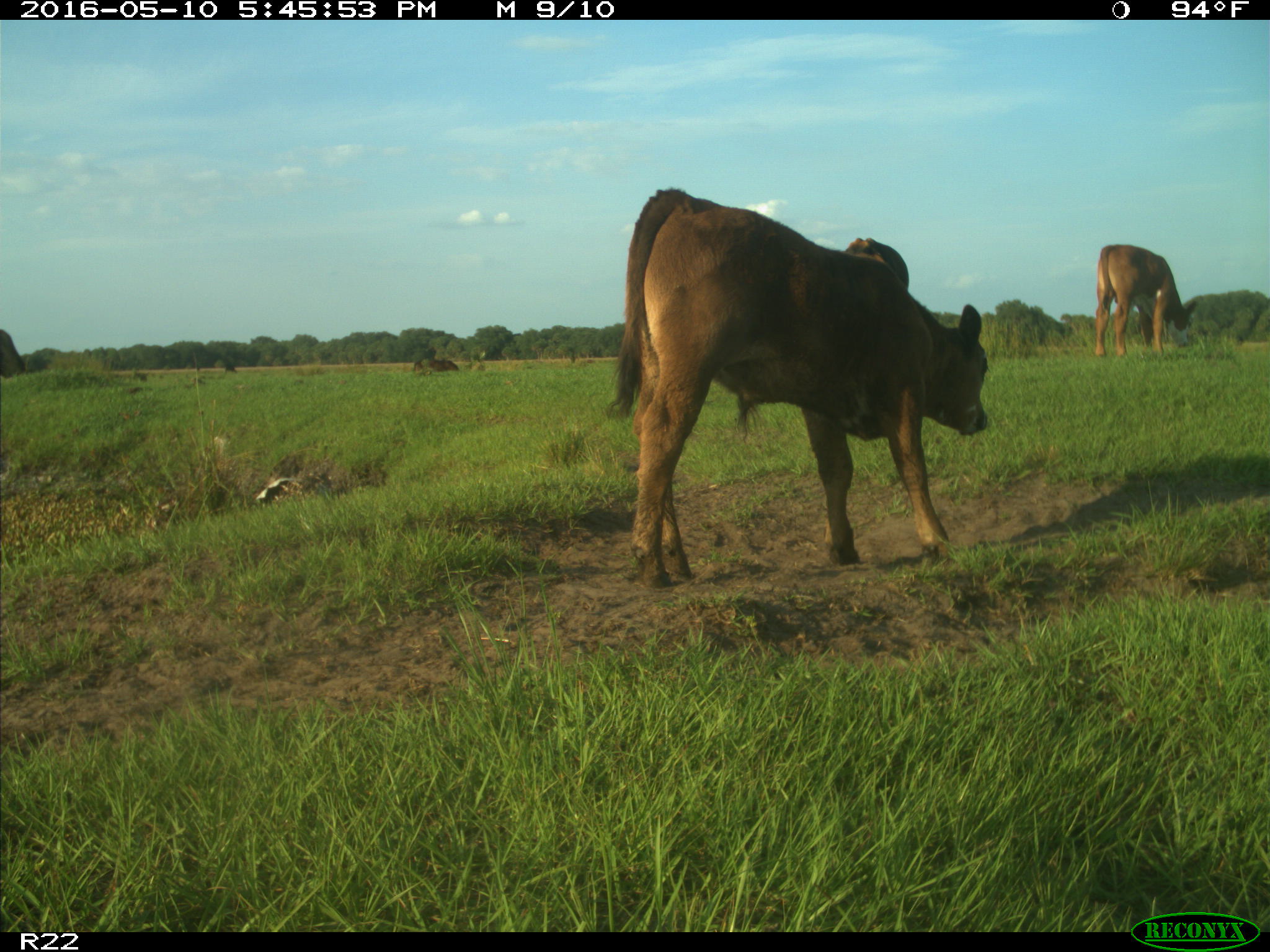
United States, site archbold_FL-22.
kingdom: Animalia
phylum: Chordata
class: Mammalia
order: Artiodactyla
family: Bovidae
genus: Bos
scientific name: Bos taurus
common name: domestic cow